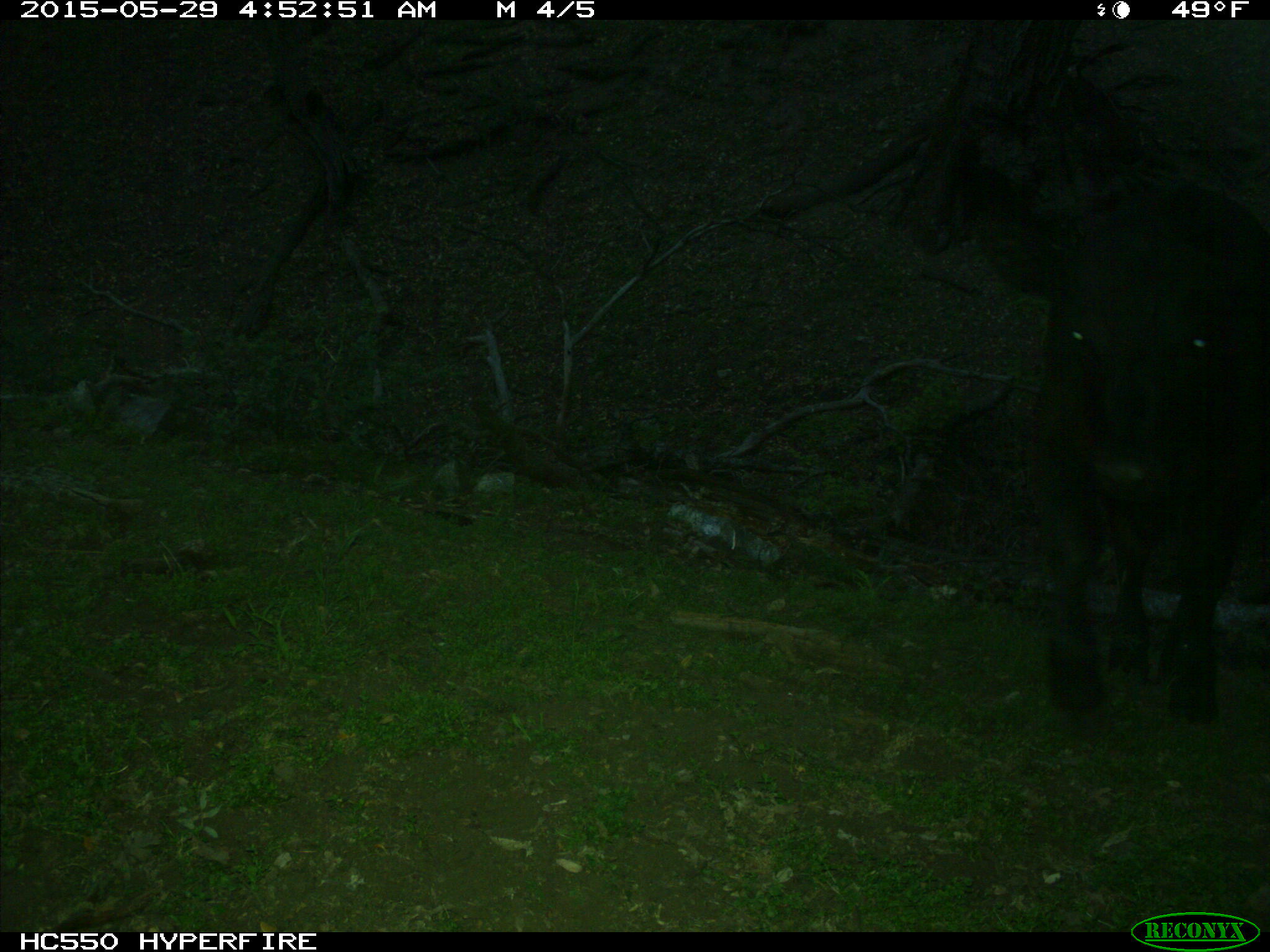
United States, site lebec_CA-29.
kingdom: Animalia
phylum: Chordata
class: Mammalia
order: Artiodactyla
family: Bovidae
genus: Bos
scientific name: Bos taurus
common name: domestic cow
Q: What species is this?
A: Bos taurus (domestic cow).